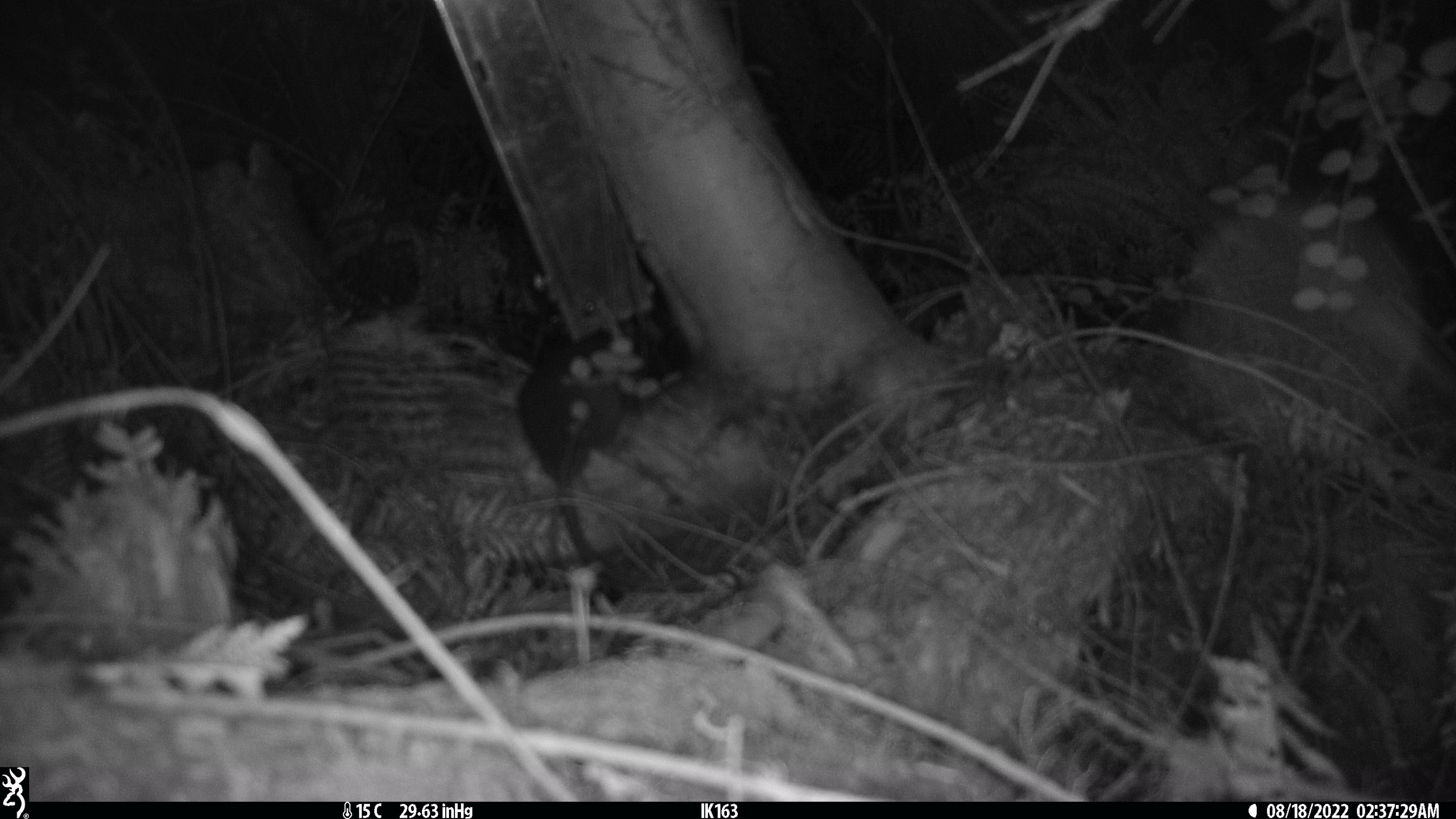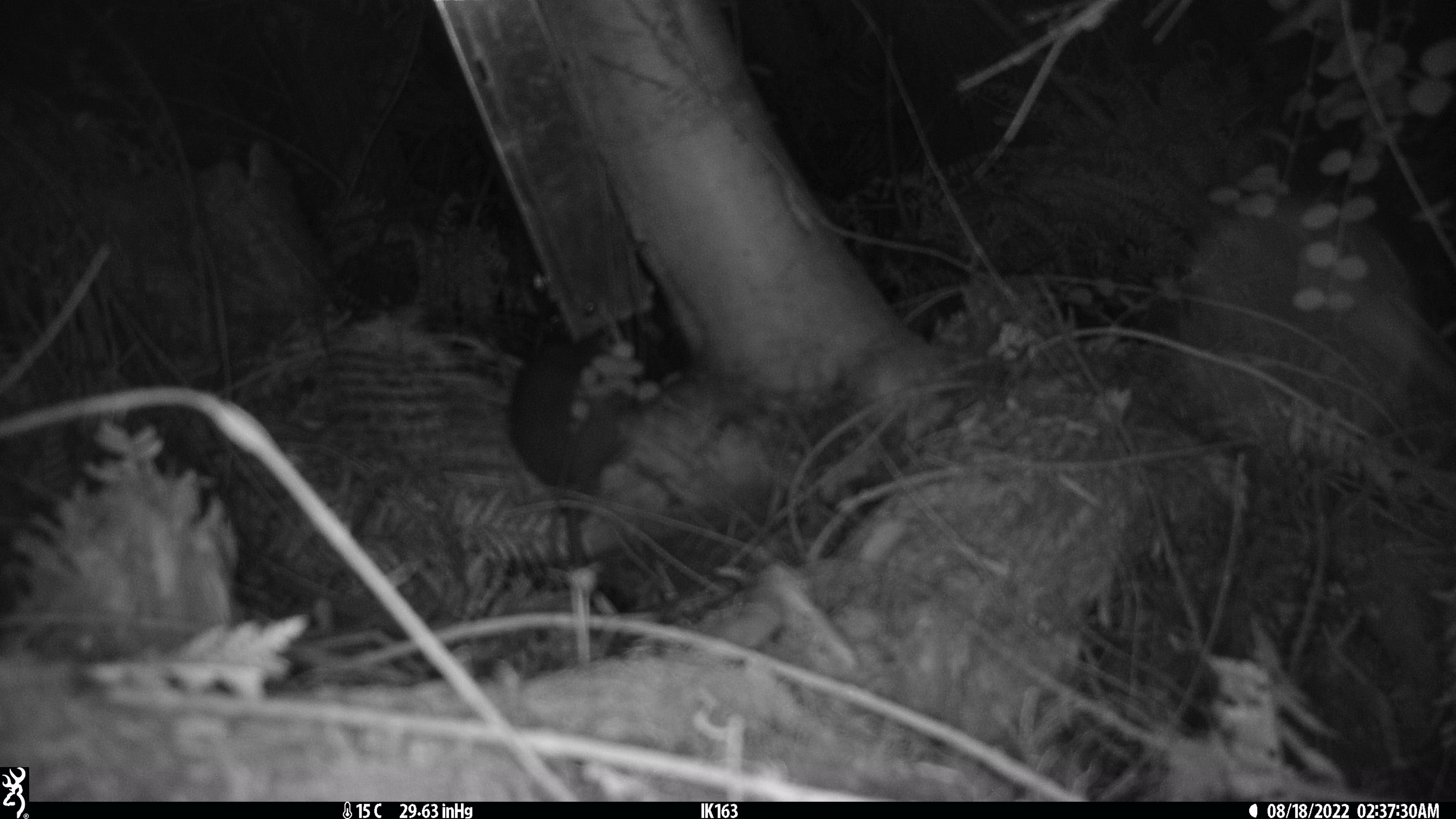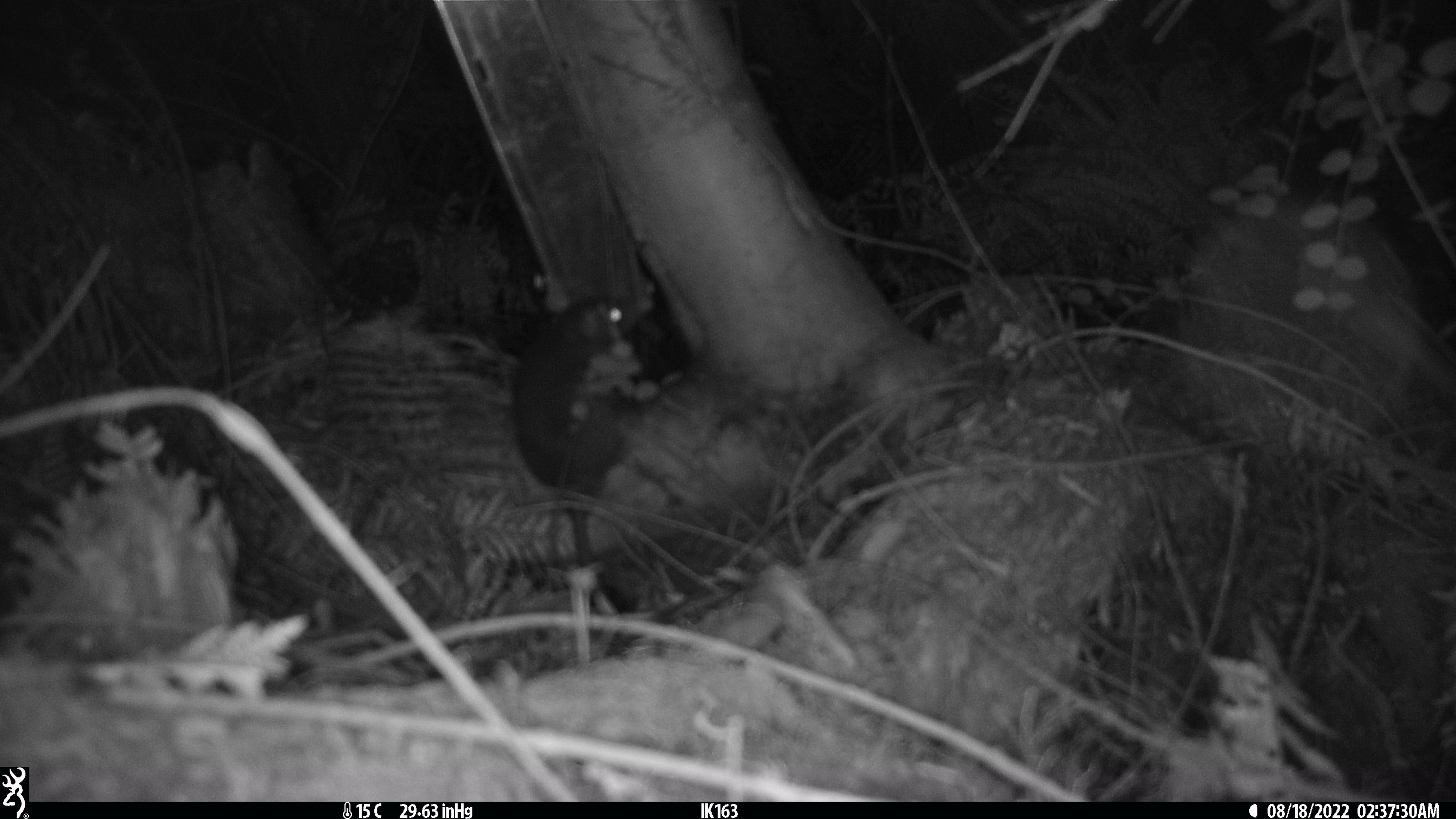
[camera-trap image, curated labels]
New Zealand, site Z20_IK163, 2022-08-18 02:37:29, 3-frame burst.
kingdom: Animalia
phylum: Chordata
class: Mammalia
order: Rodentia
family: Muridae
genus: Rattus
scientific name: Rattus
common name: rat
Rat (Rattus).